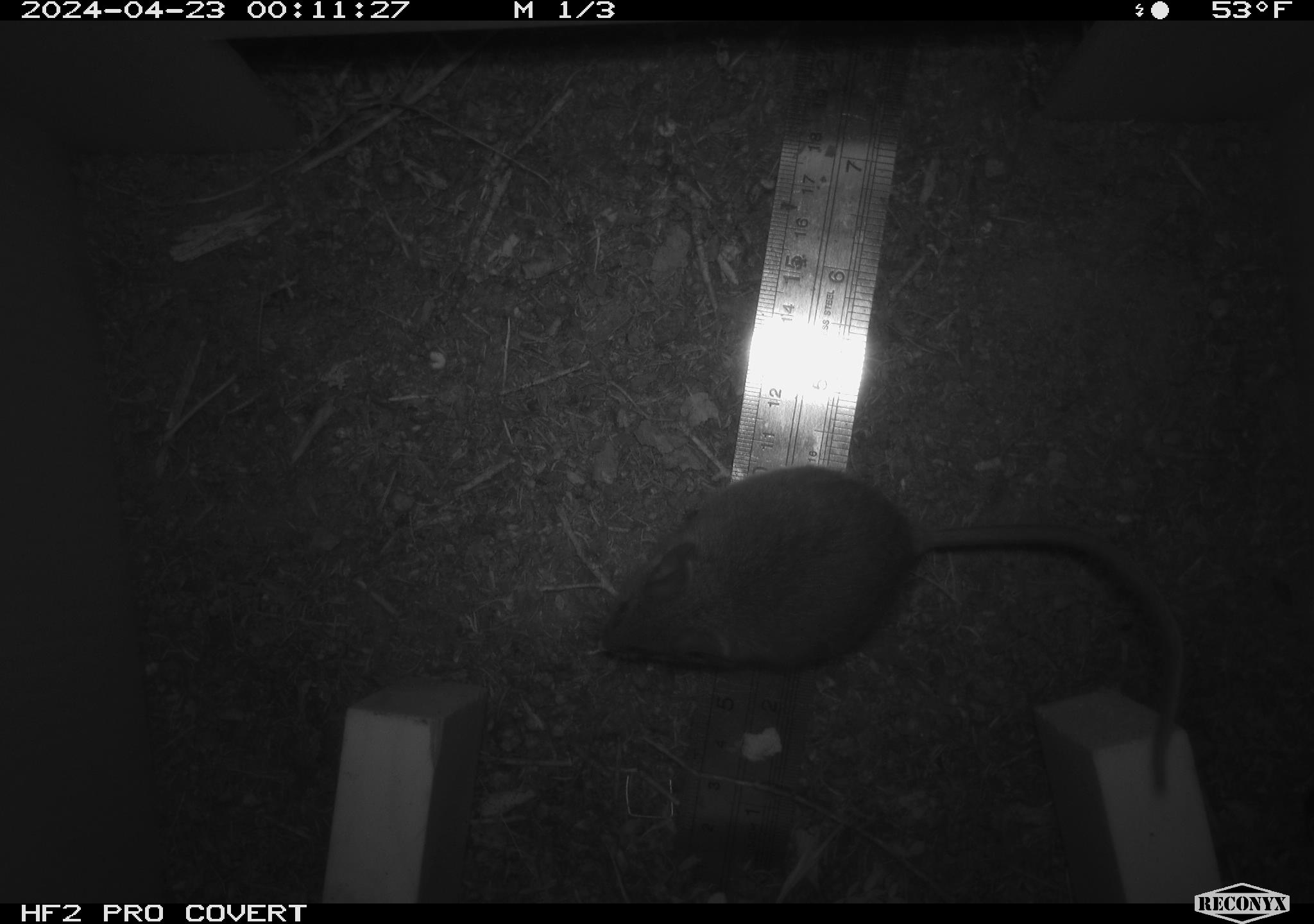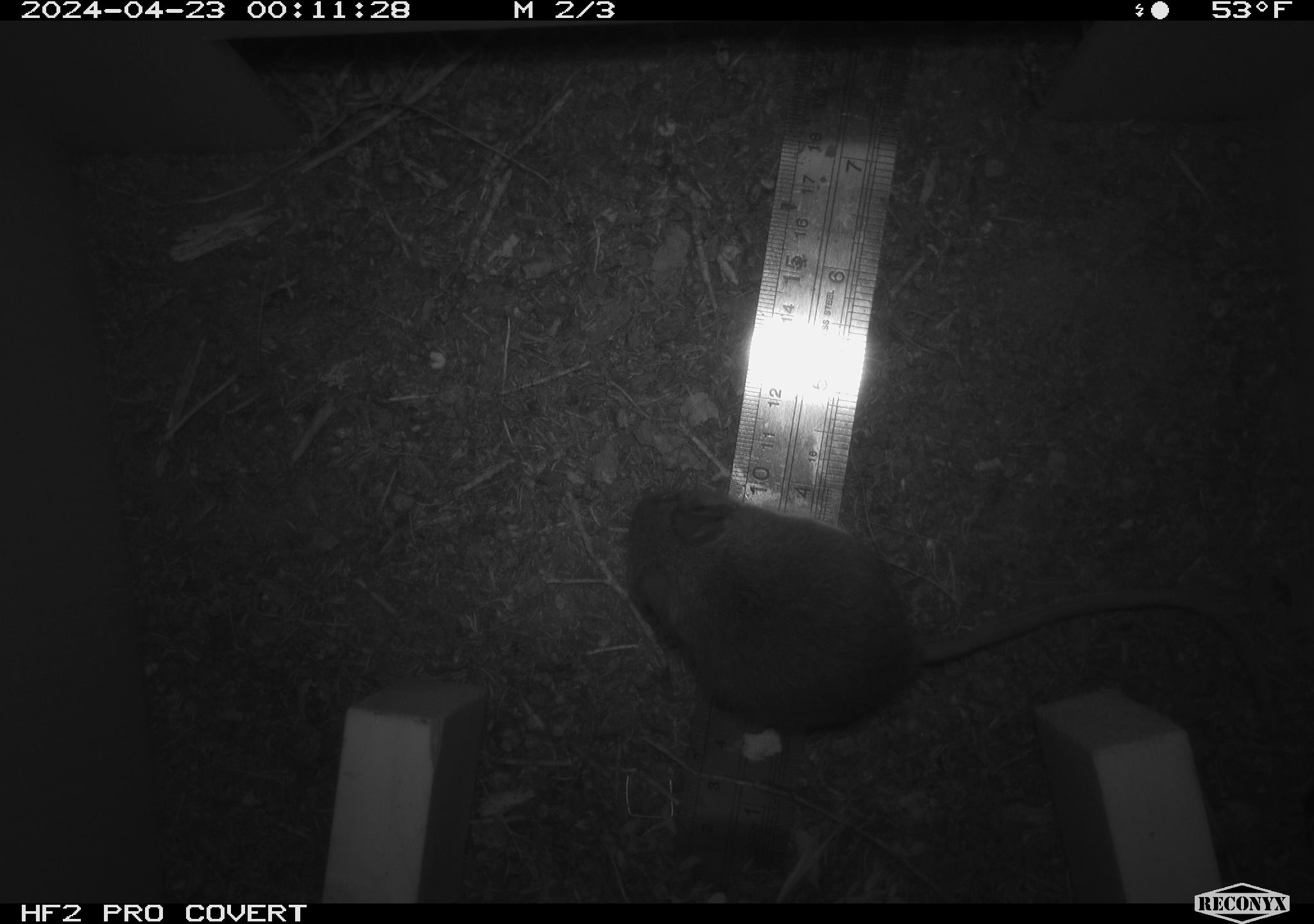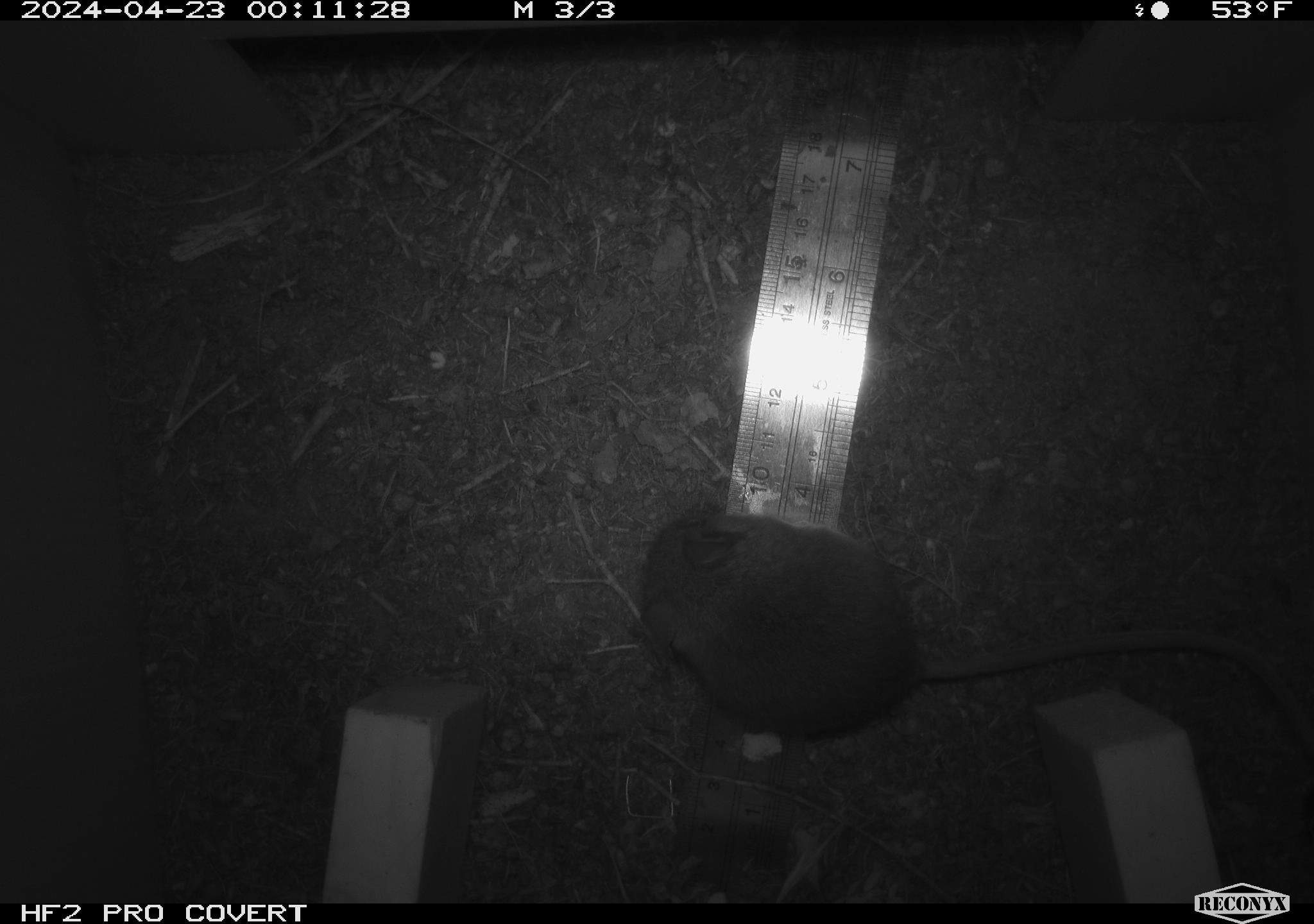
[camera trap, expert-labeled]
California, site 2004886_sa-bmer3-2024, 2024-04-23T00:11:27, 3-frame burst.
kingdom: Animalia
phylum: Chordata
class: Mammalia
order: Rodentia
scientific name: Rodentia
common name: mouse species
Mouse species (Rodentia).